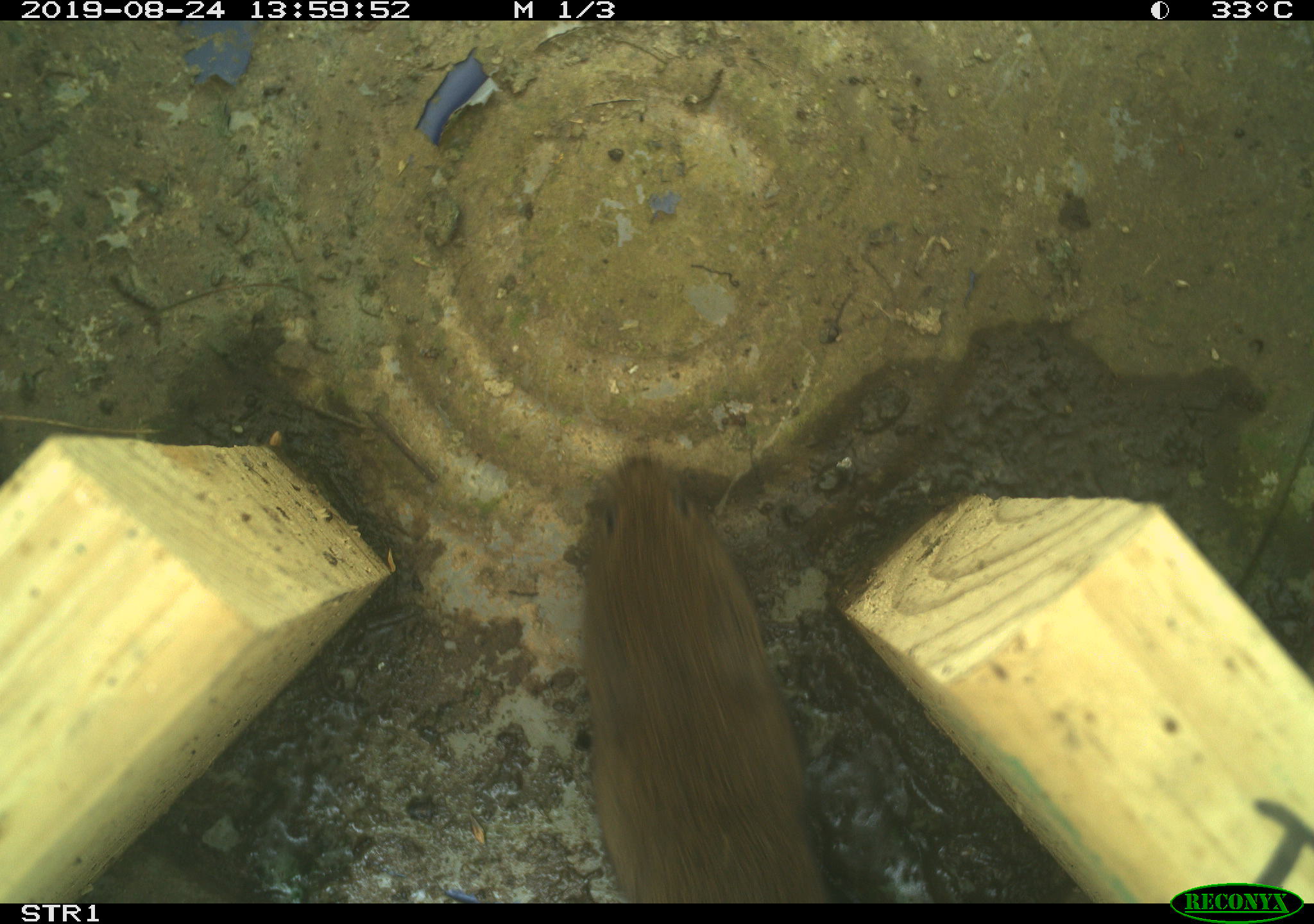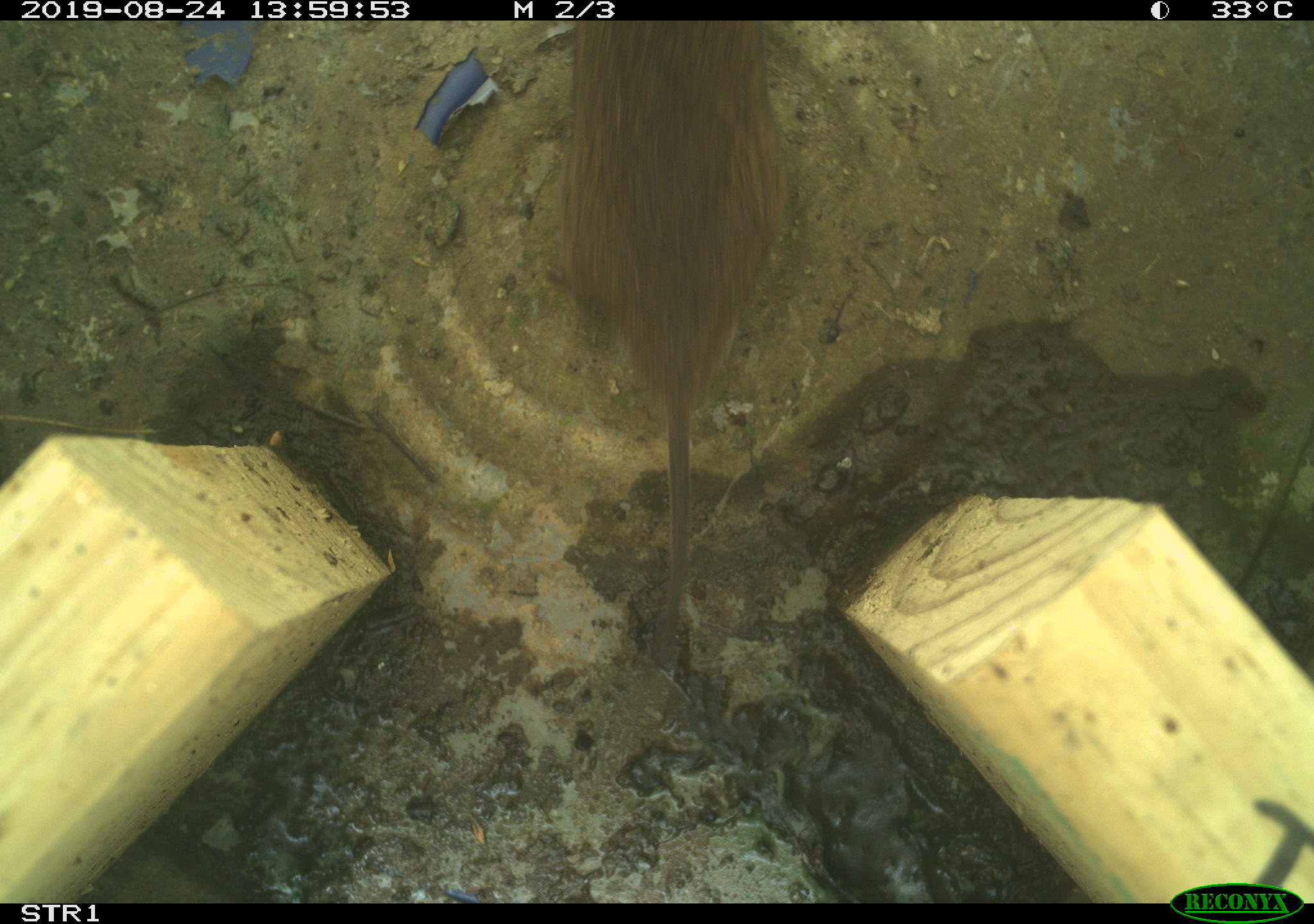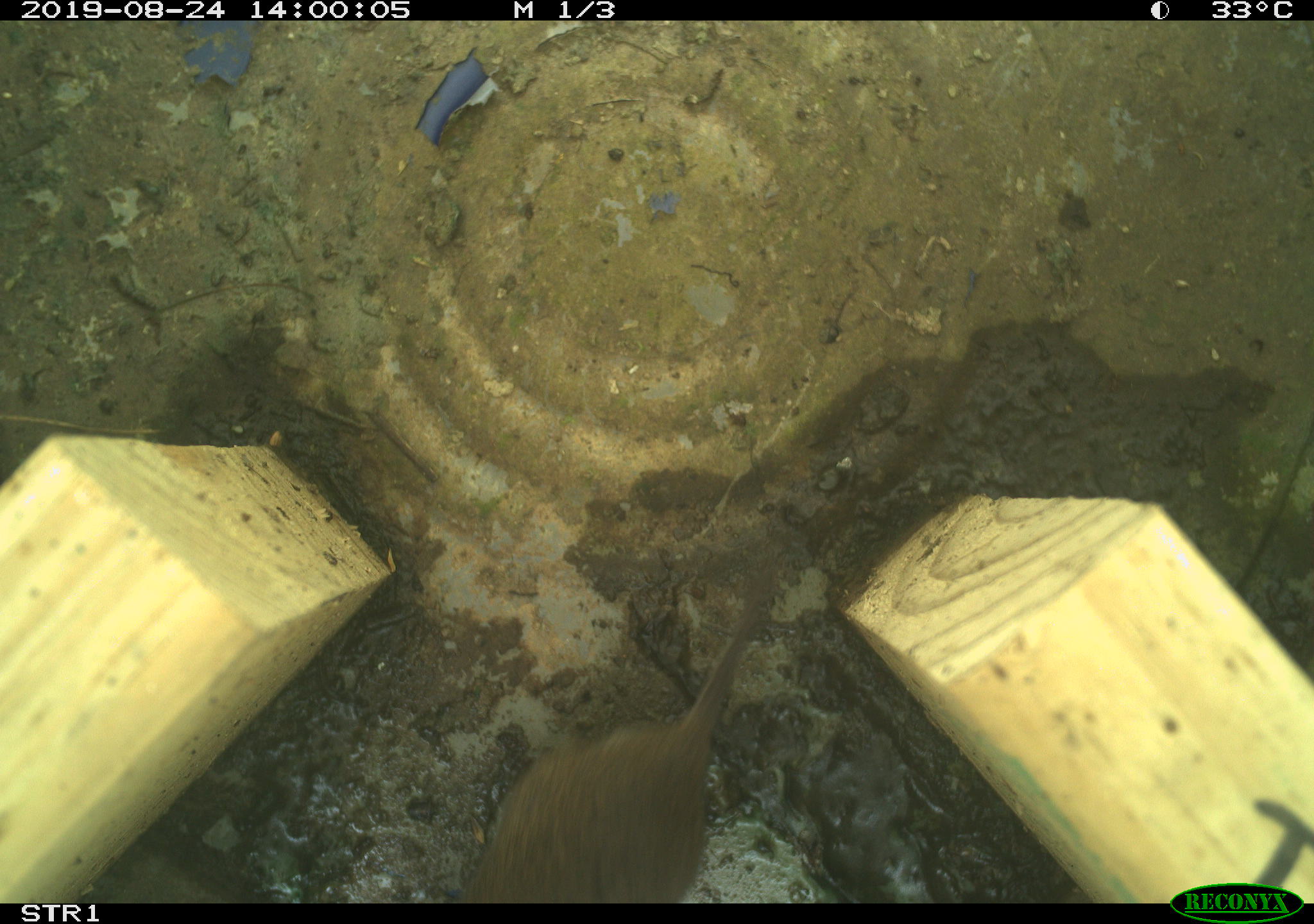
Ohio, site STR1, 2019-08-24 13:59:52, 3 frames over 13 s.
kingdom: Animalia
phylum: Chordata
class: Mammalia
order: Rodentia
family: Cricetidae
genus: Microtus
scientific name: Microtus pennsylvanicus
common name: meadow vole